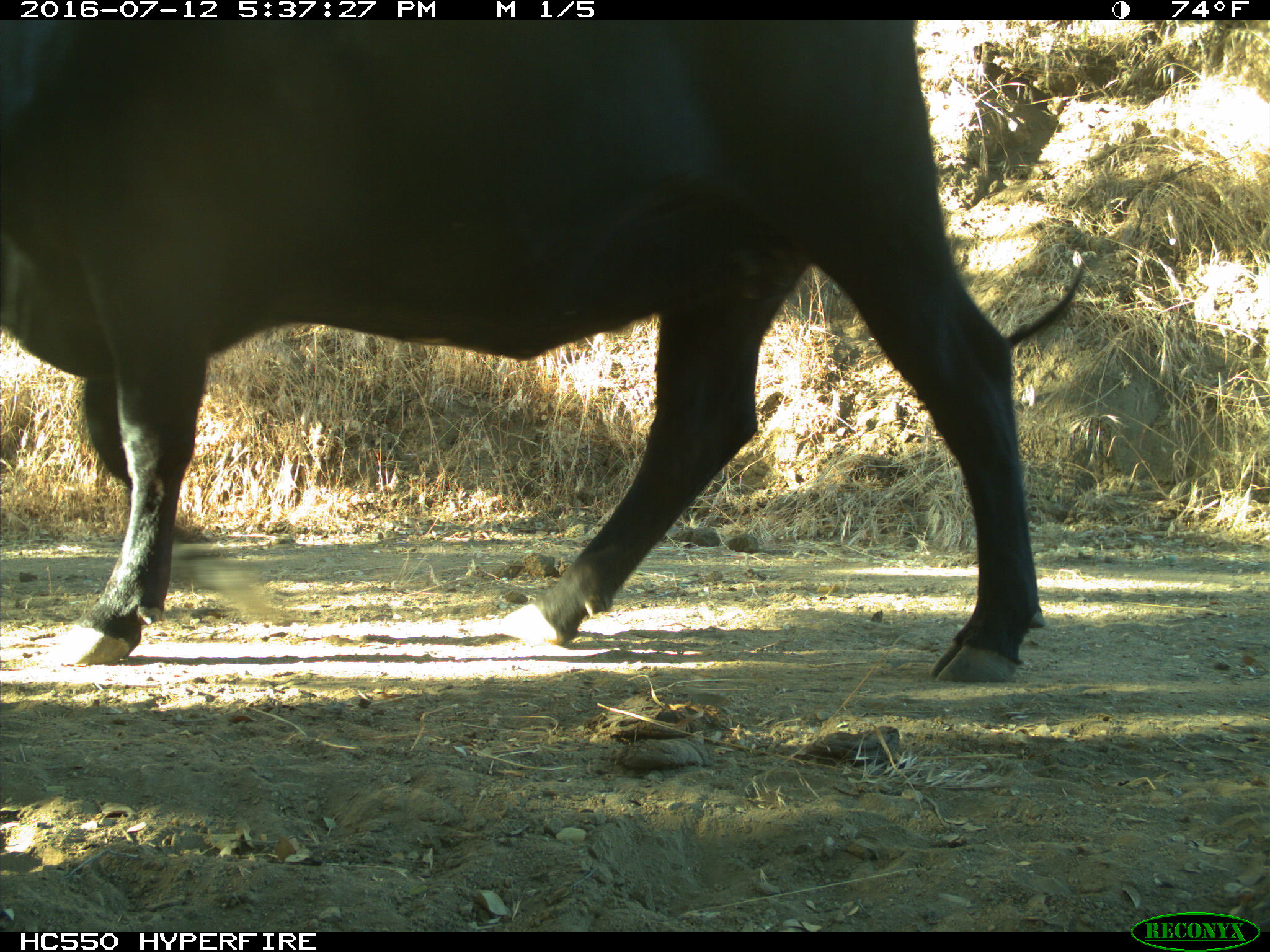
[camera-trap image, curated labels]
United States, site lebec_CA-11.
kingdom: Animalia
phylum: Chordata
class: Mammalia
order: Artiodactyla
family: Bovidae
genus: Bos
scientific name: Bos taurus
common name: domestic cow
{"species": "Bos taurus (domestic cow)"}